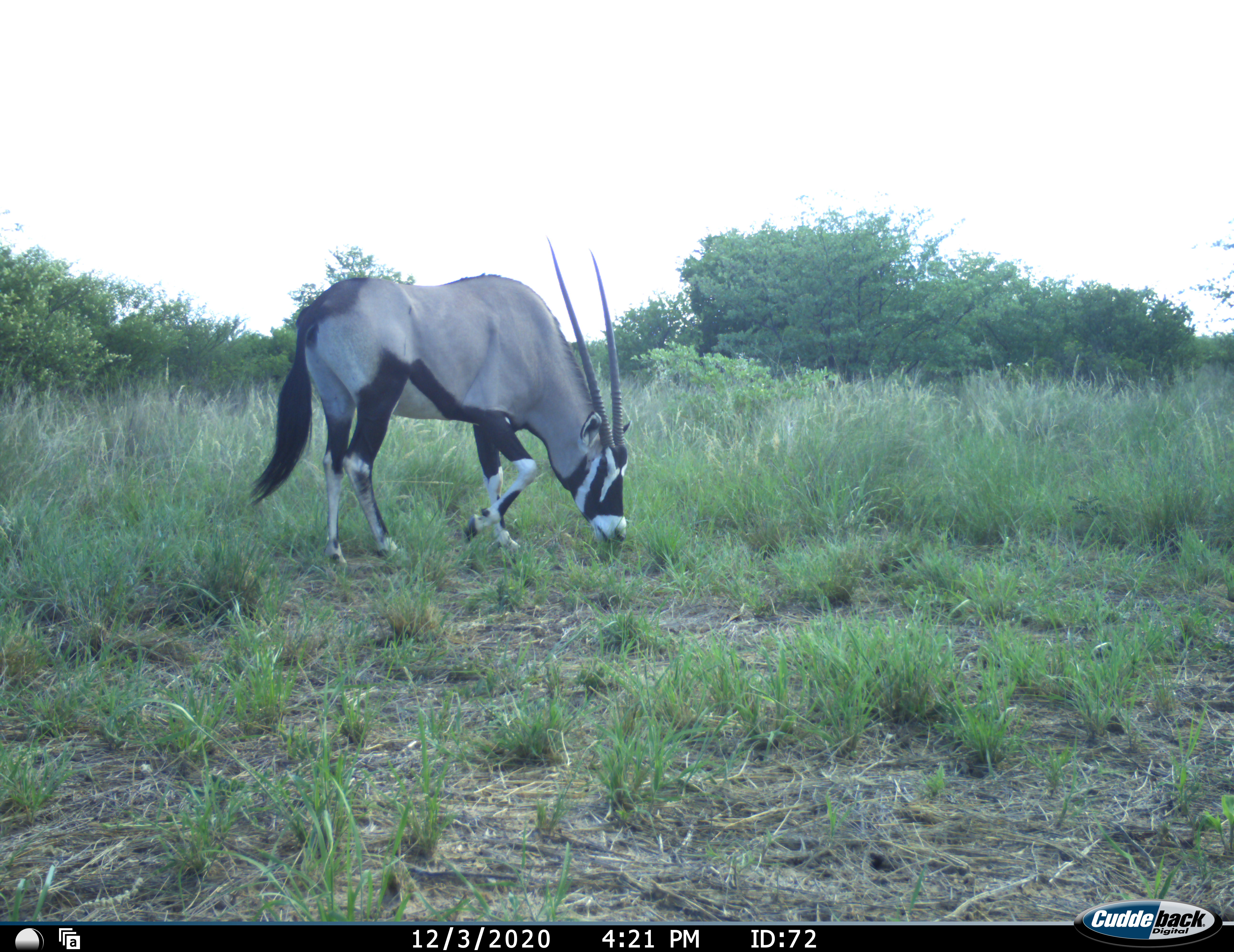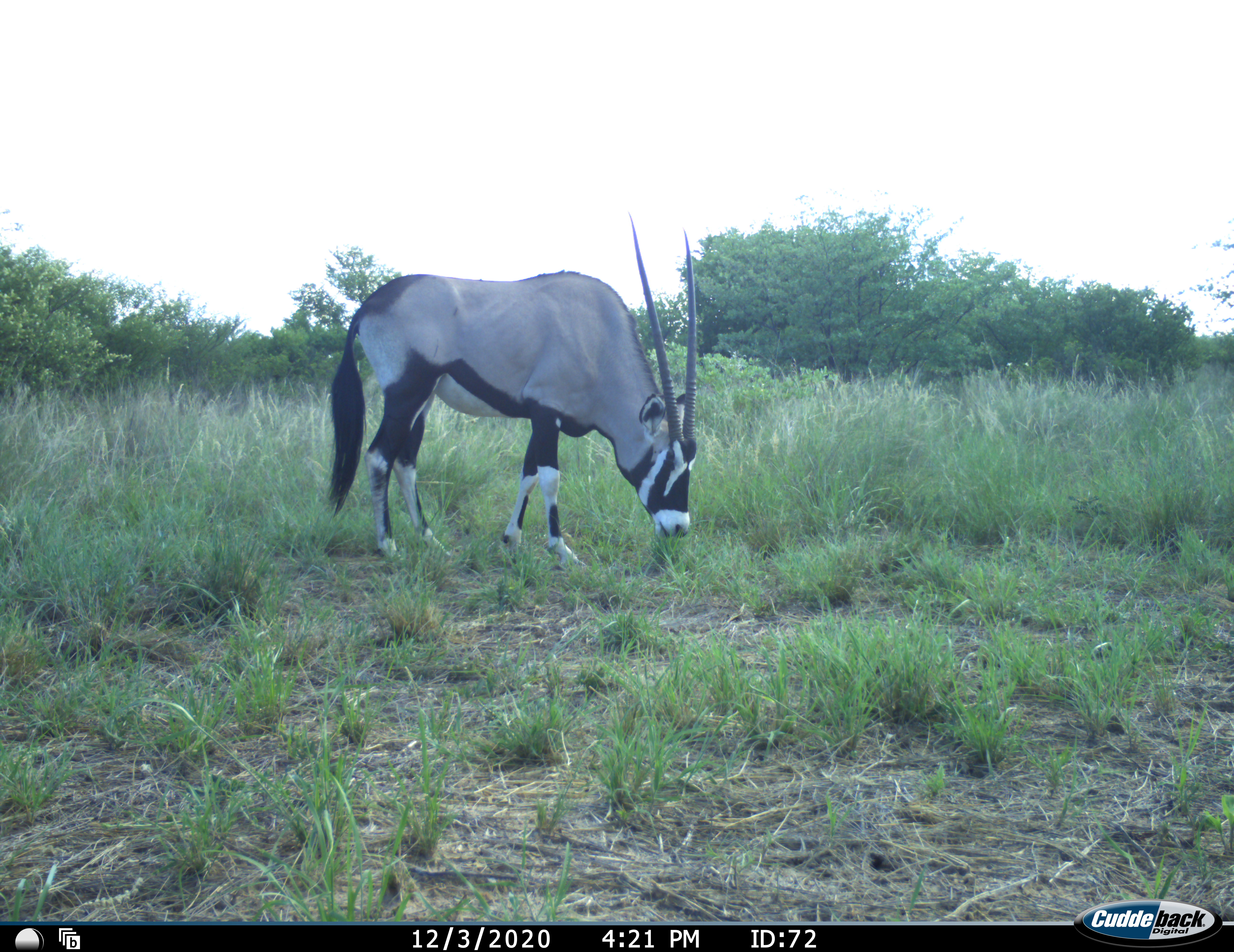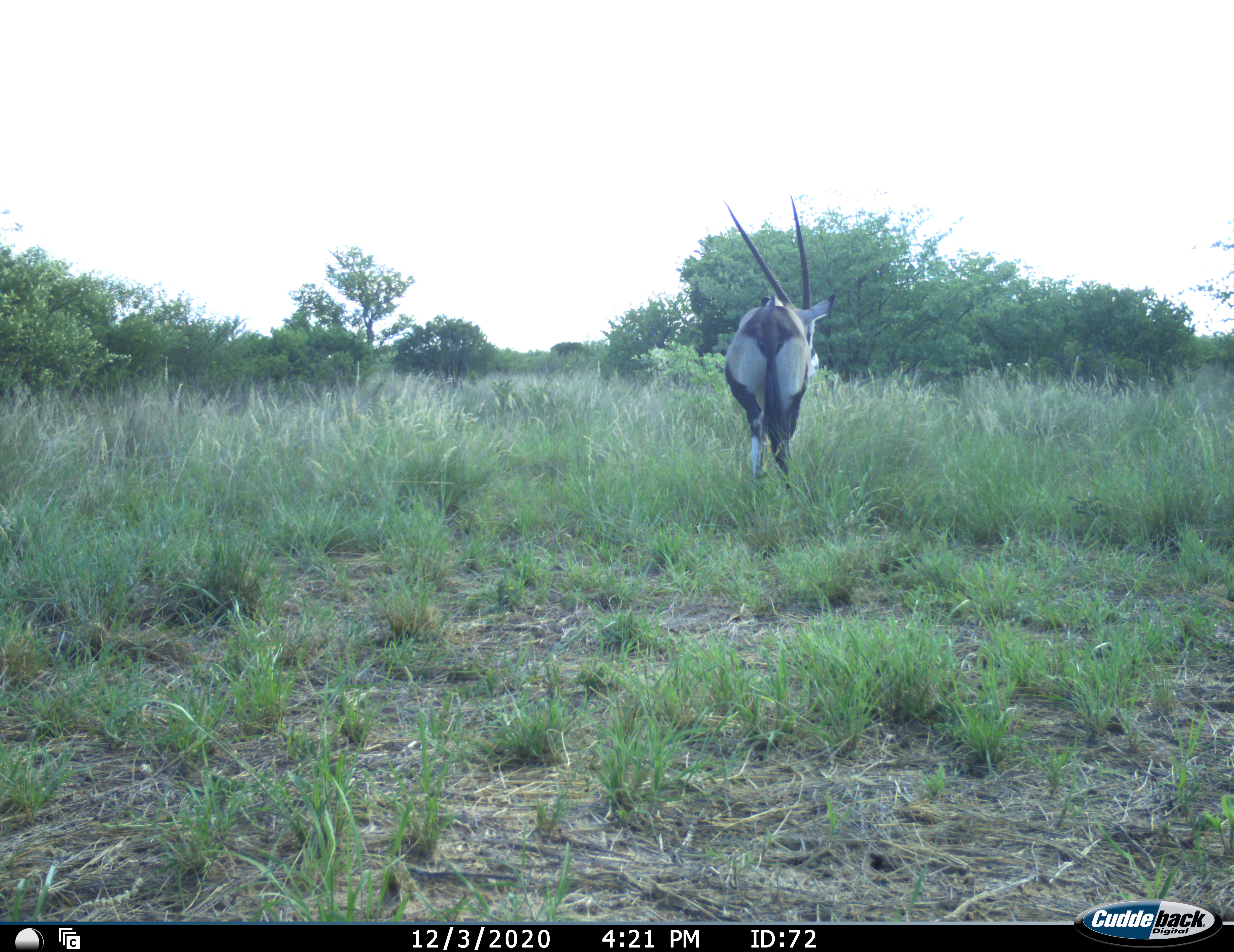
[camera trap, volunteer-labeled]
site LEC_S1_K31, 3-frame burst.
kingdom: Animalia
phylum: Chordata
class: Mammalia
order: Artiodactyla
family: Bovidae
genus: Oryx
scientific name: Oryx gazella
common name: gemsbok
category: oryx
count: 1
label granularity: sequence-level